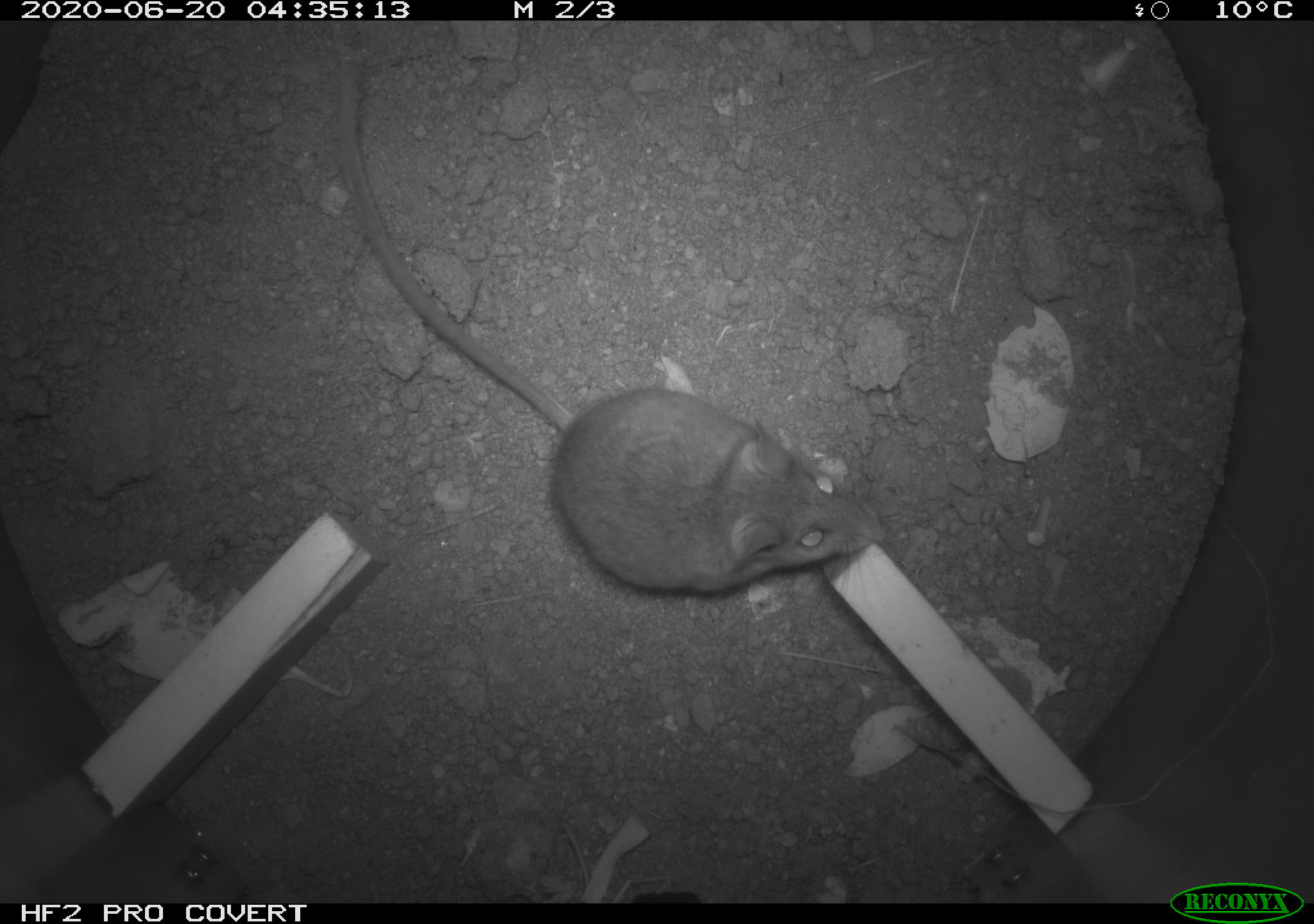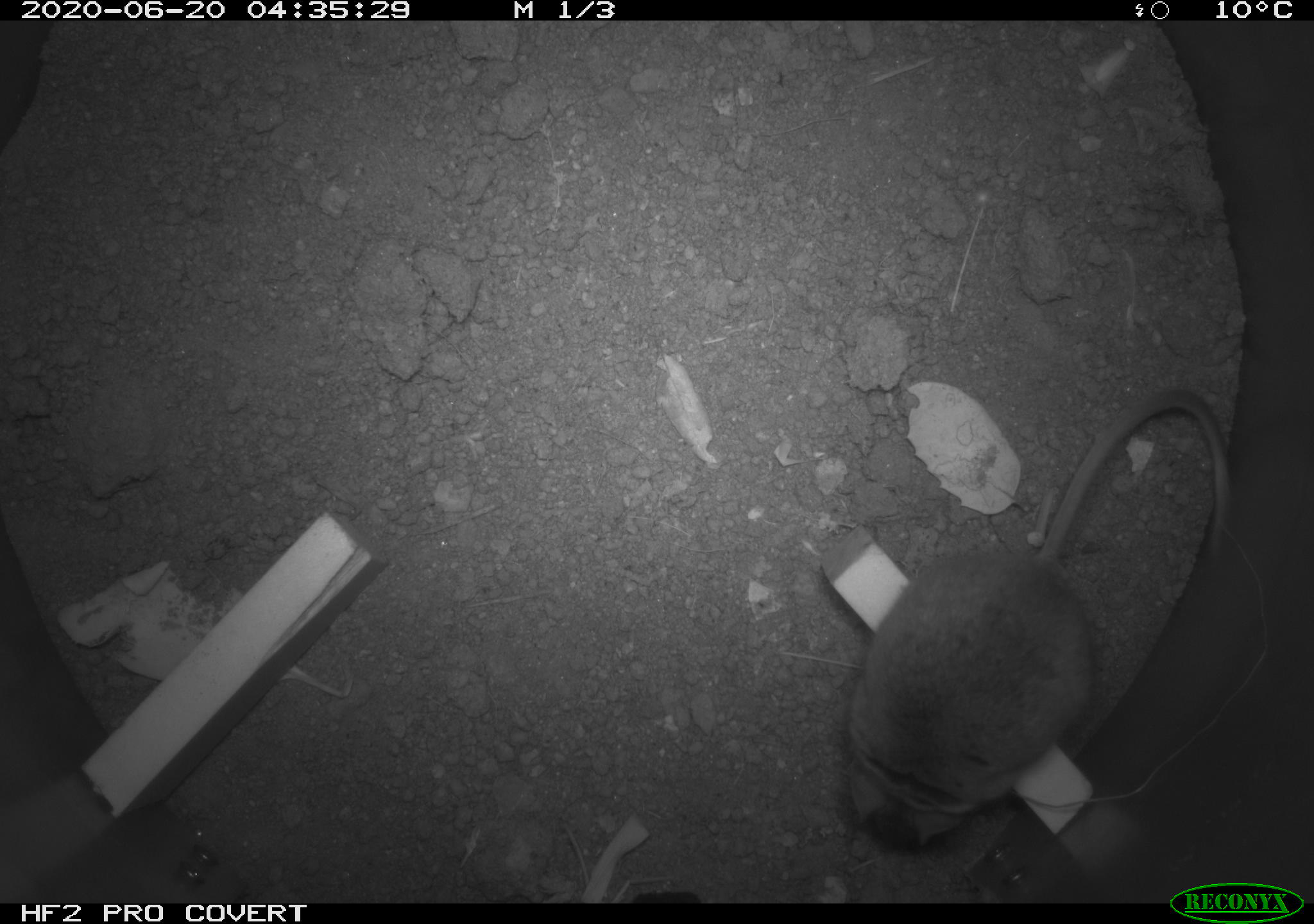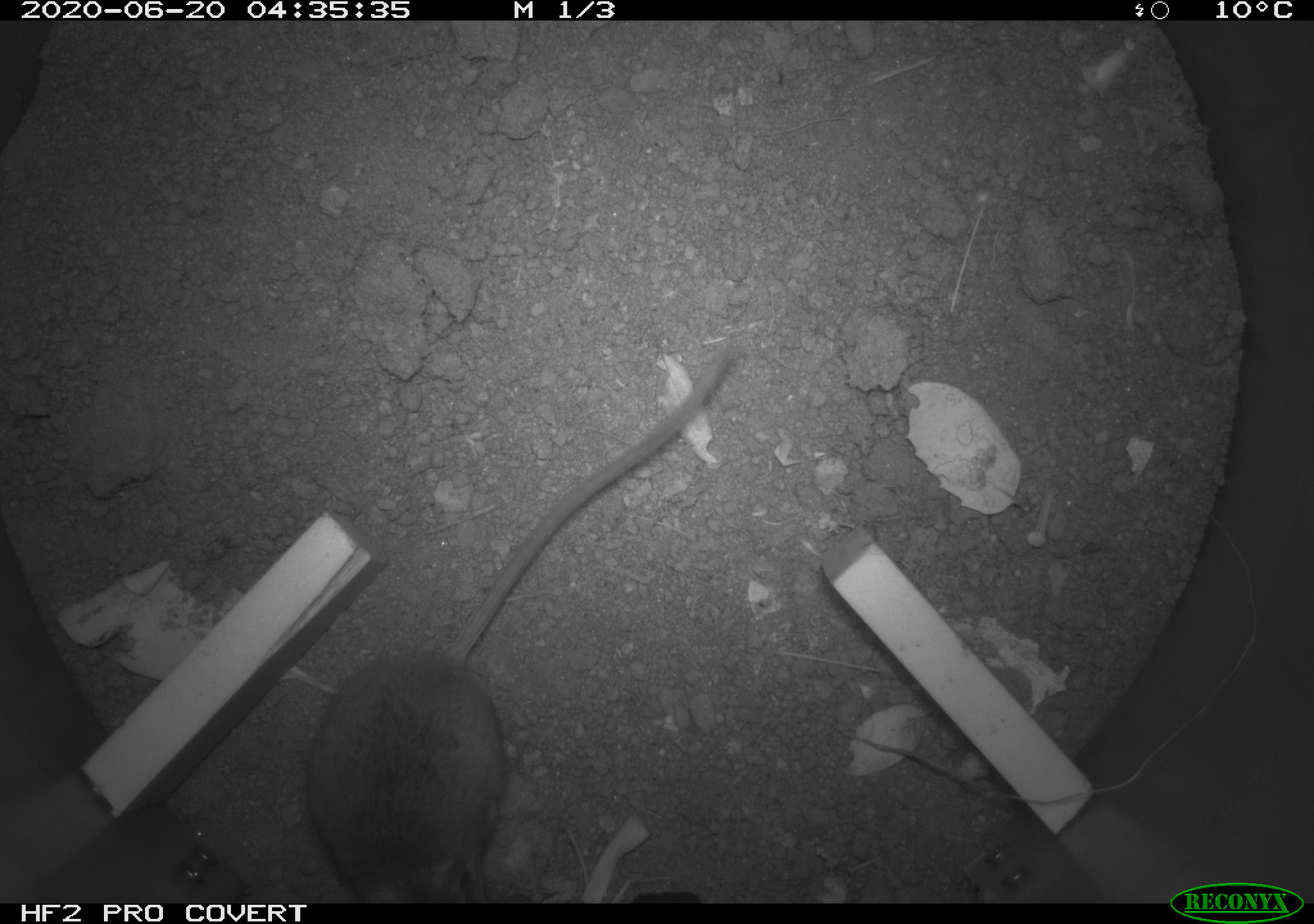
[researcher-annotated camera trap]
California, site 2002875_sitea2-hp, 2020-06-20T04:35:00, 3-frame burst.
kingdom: Animalia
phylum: Chordata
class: Mammalia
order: Rodentia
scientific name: Rodentia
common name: mouse species